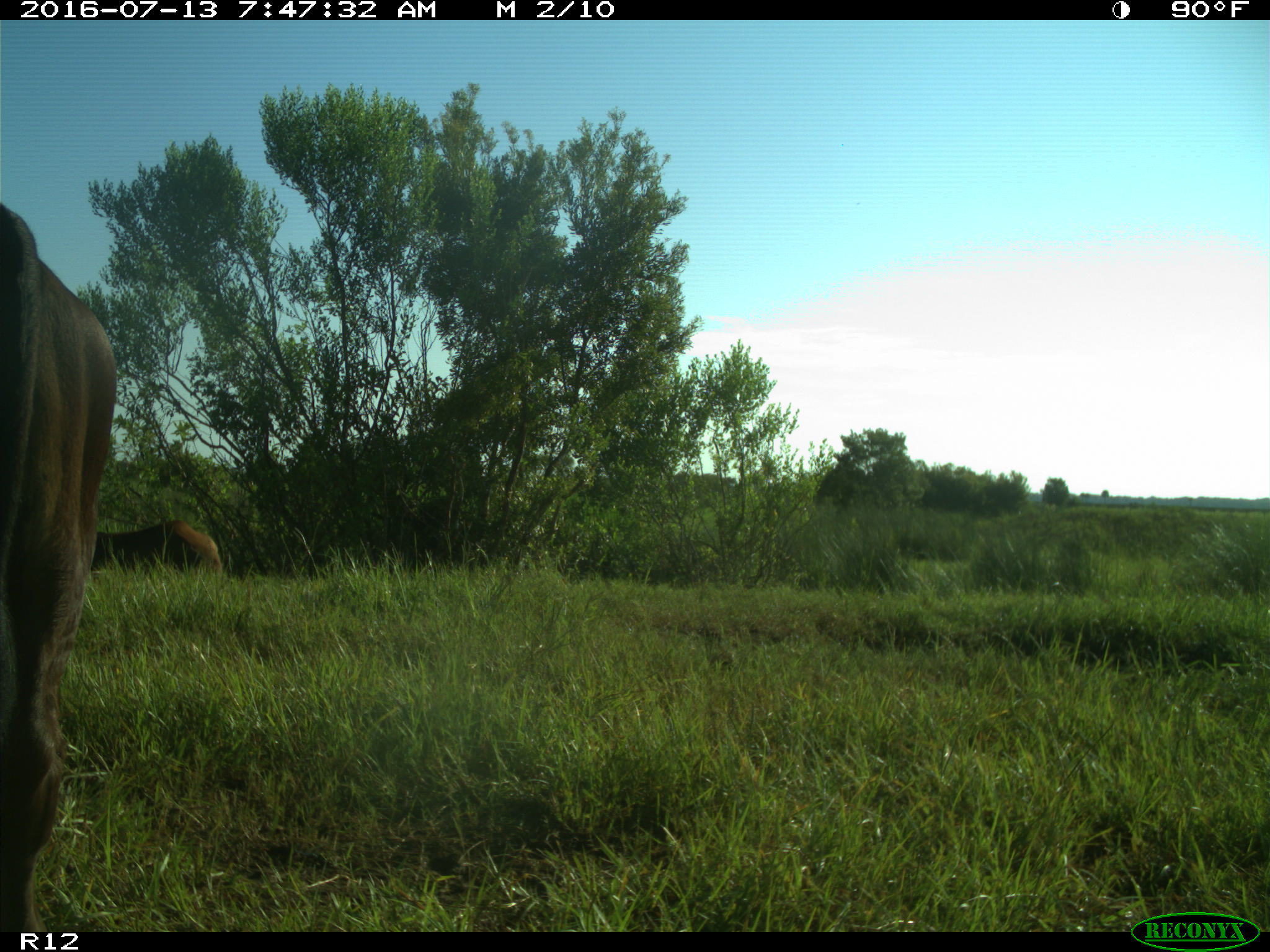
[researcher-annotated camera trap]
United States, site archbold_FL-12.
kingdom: Animalia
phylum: Chordata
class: Mammalia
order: Artiodactyla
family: Bovidae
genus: Bos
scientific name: Bos taurus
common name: domestic cow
Bos taurus (domestic cow).